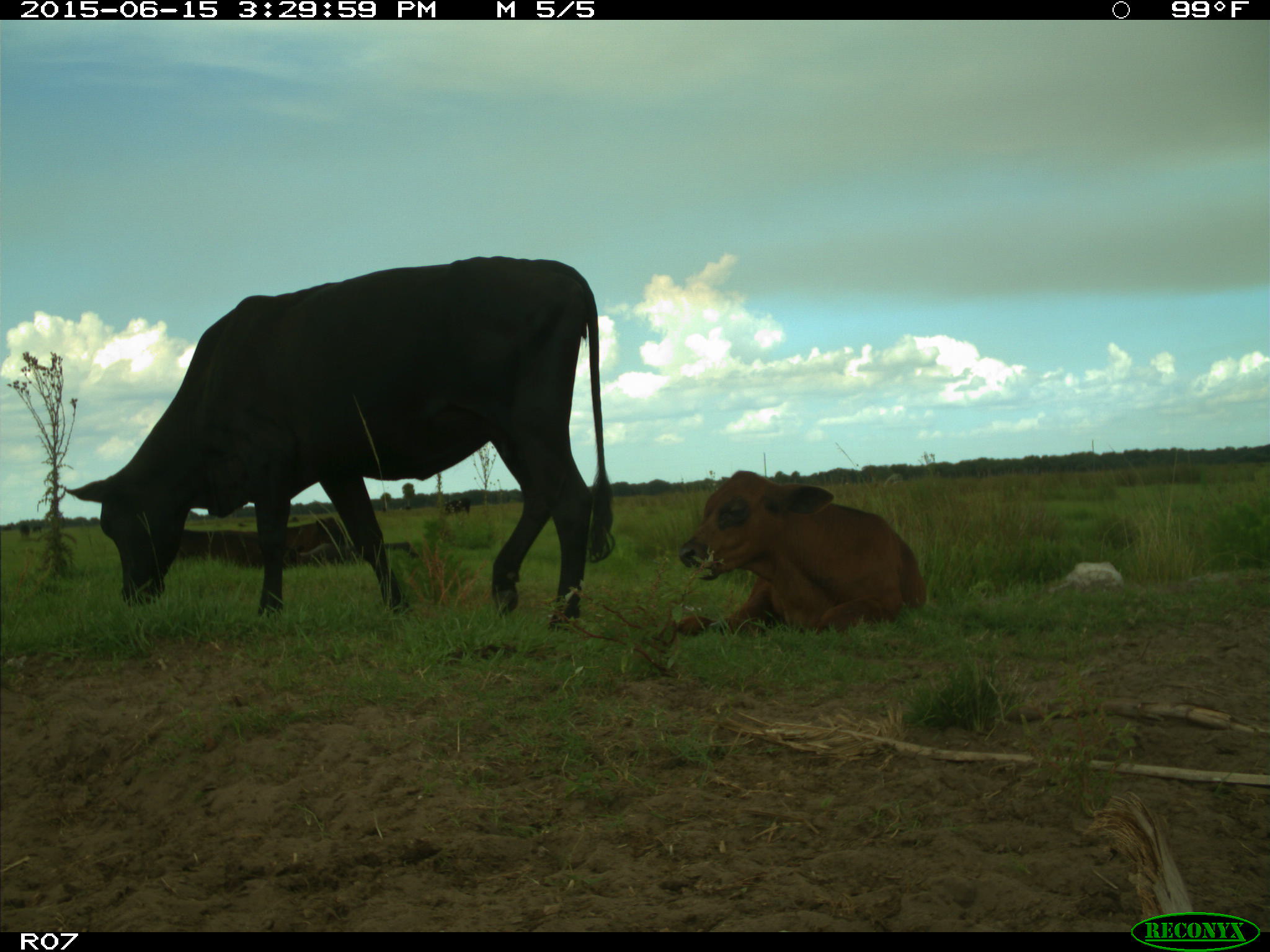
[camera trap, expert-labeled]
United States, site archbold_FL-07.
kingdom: Animalia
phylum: Chordata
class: Mammalia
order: Artiodactyla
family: Bovidae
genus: Bos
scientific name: Bos taurus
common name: domestic cow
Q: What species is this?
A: Bos taurus (domestic cow).